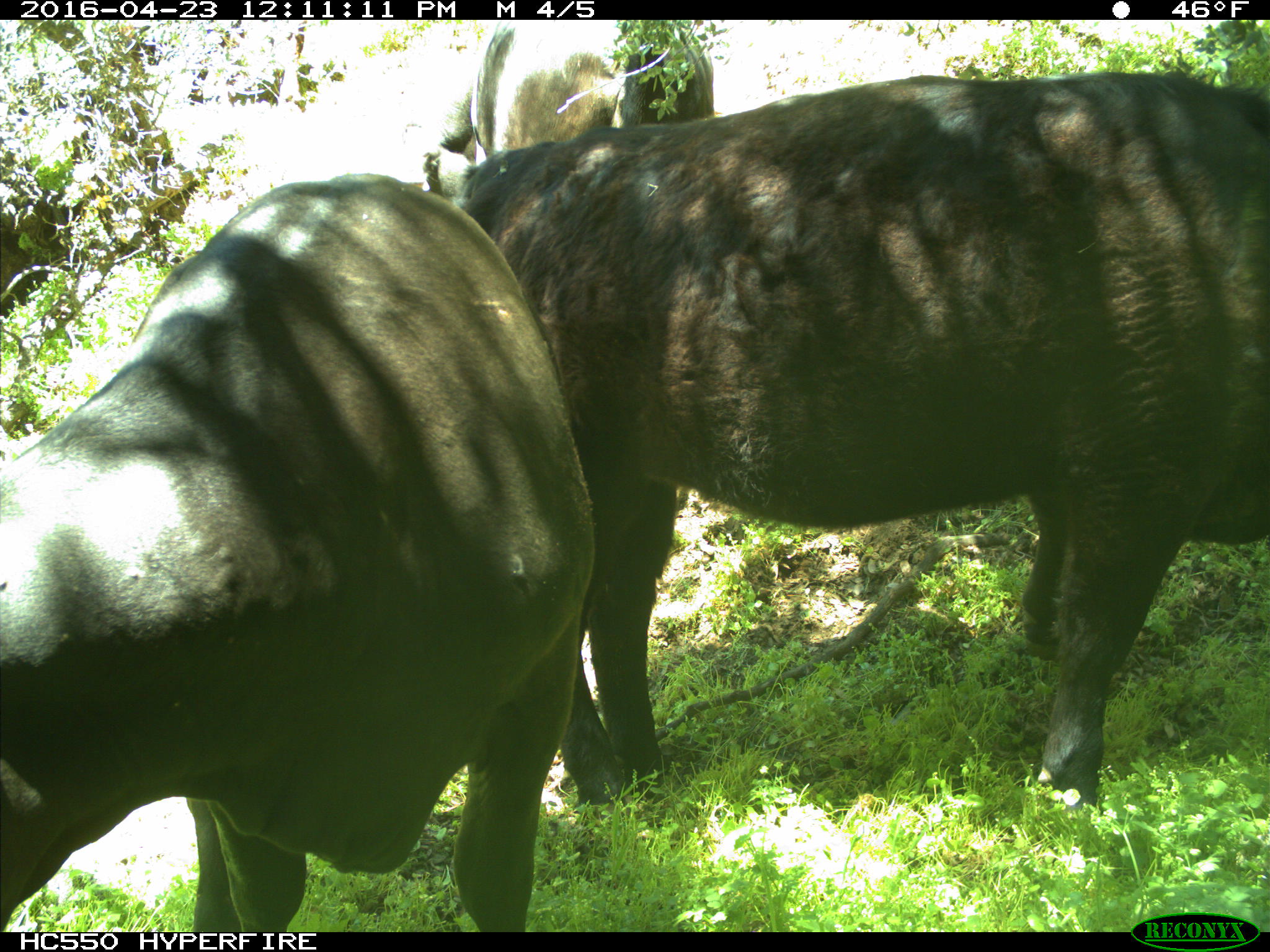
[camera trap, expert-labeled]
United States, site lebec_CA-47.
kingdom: Animalia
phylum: Chordata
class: Mammalia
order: Artiodactyla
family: Bovidae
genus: Bos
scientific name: Bos taurus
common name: domestic cow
Bos taurus (domestic cow).